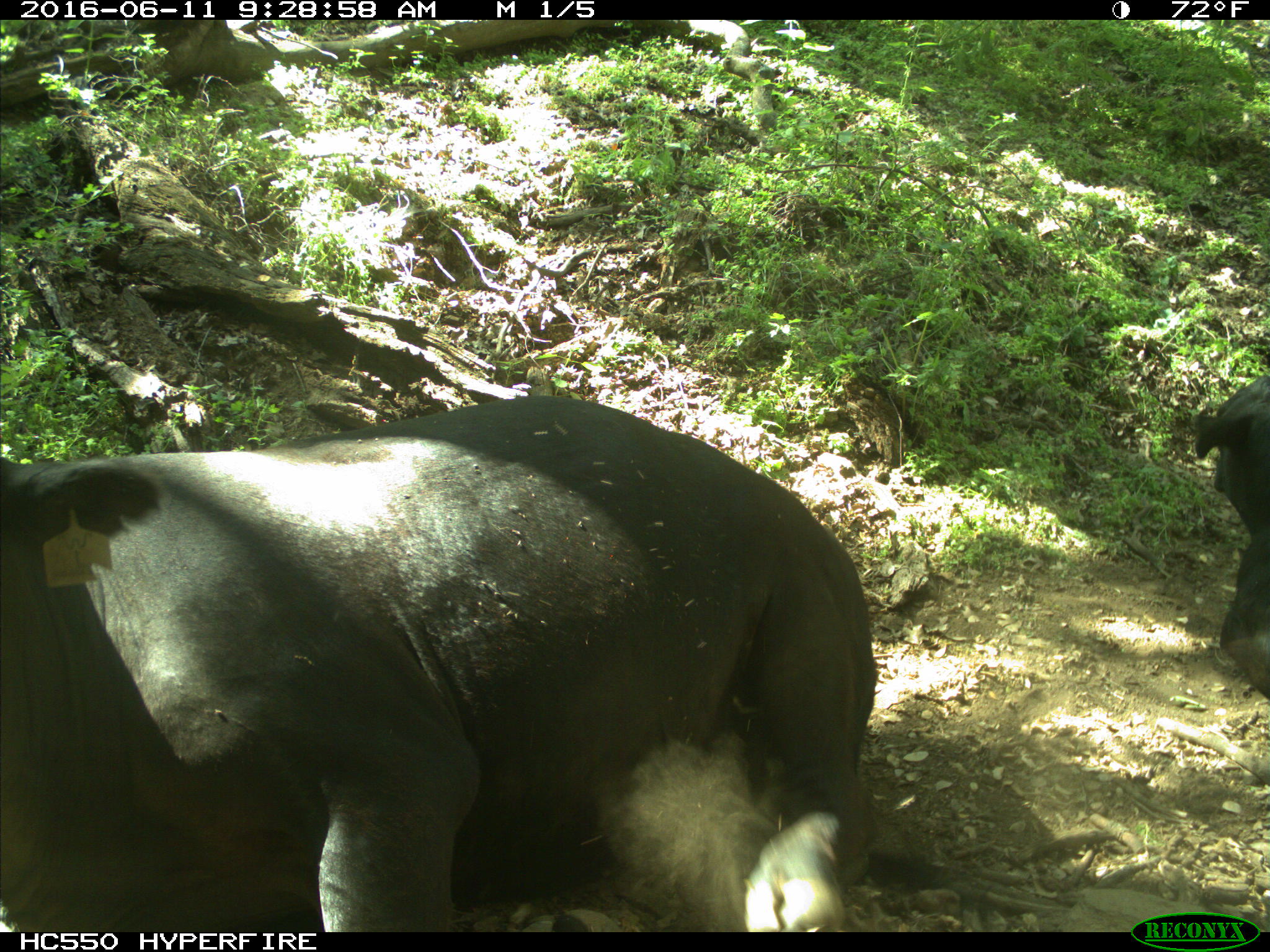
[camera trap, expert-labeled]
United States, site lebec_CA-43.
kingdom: Animalia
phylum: Chordata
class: Mammalia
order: Artiodactyla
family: Bovidae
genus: Bos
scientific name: Bos taurus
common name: domestic cow